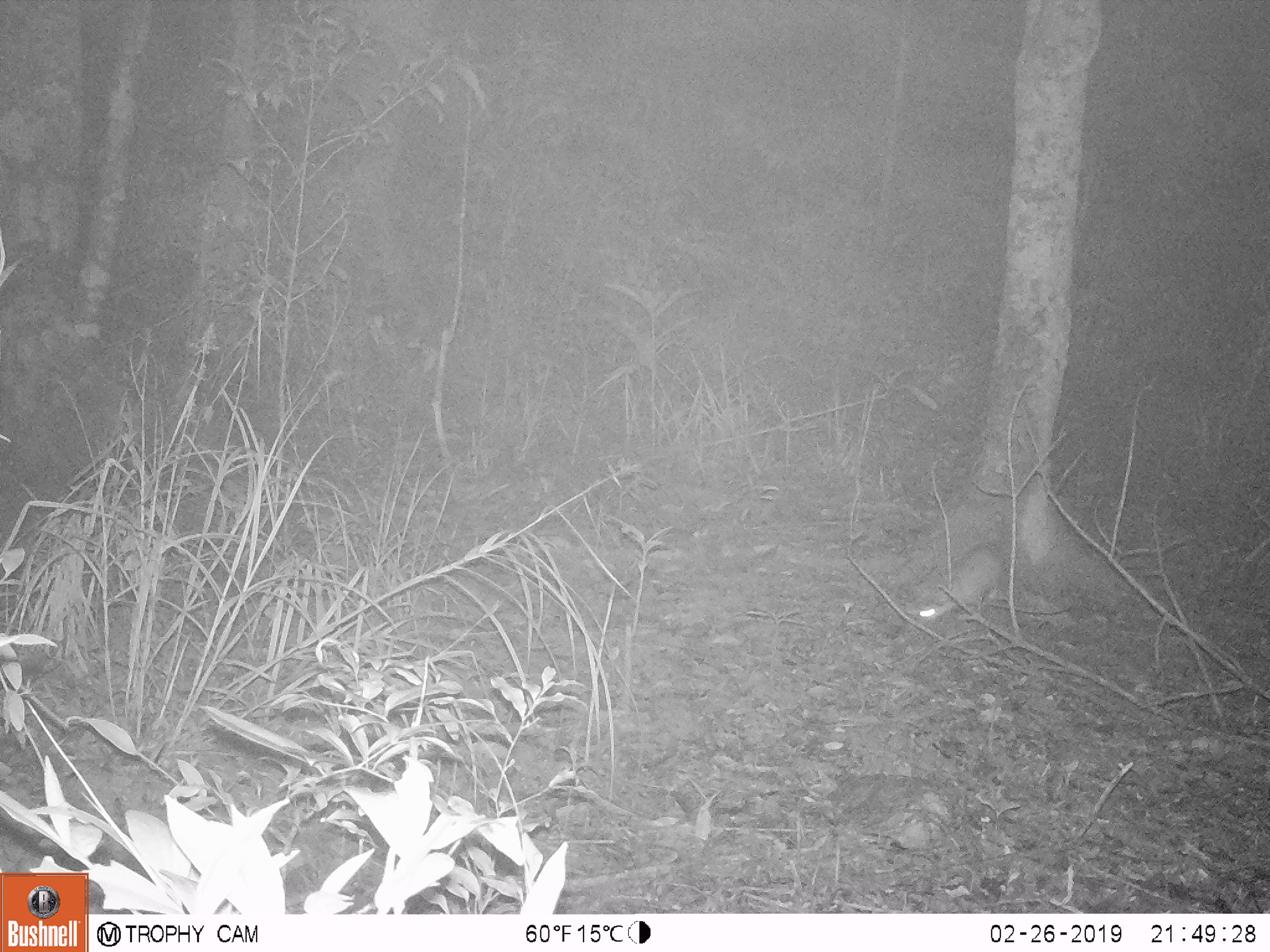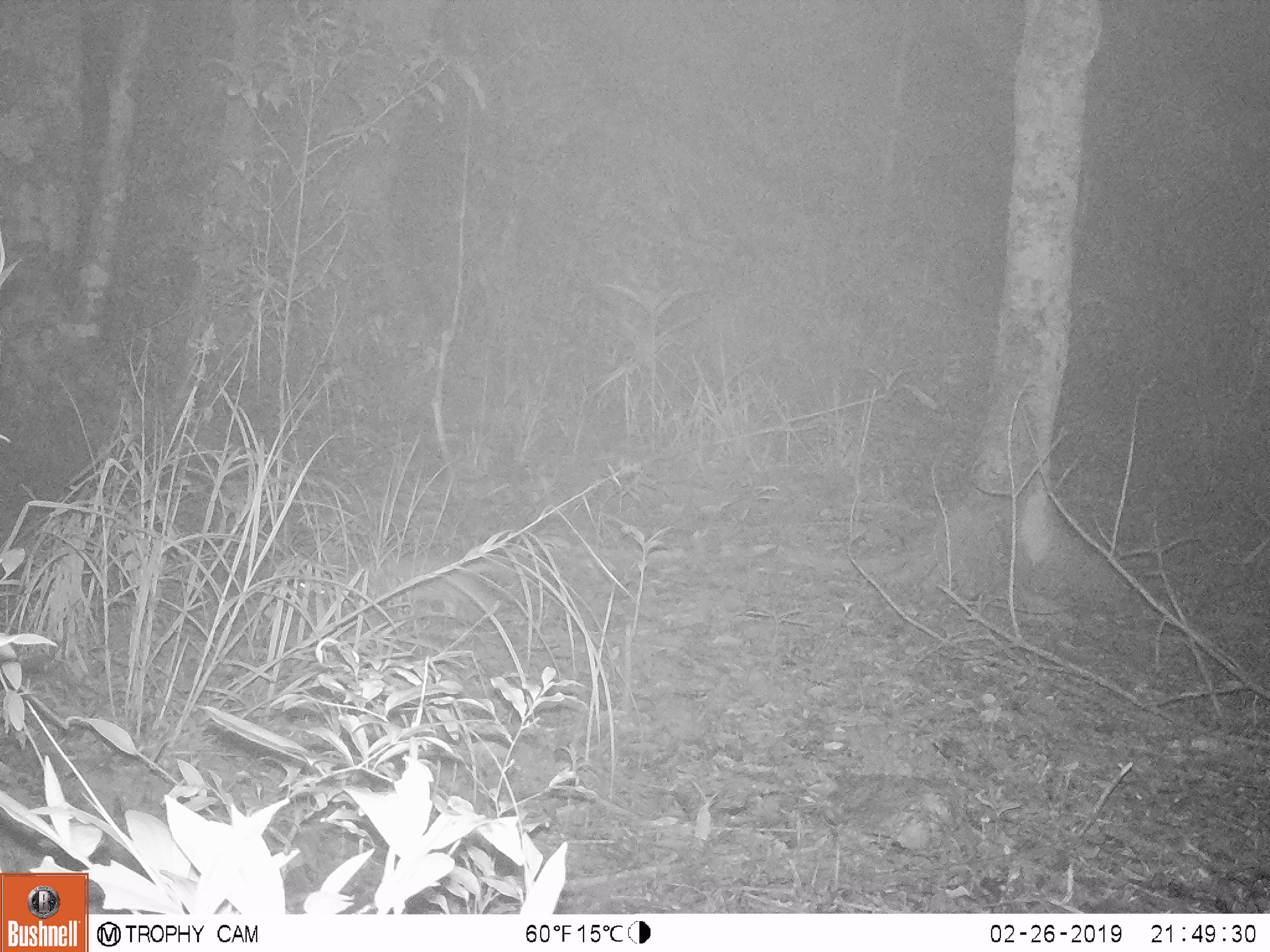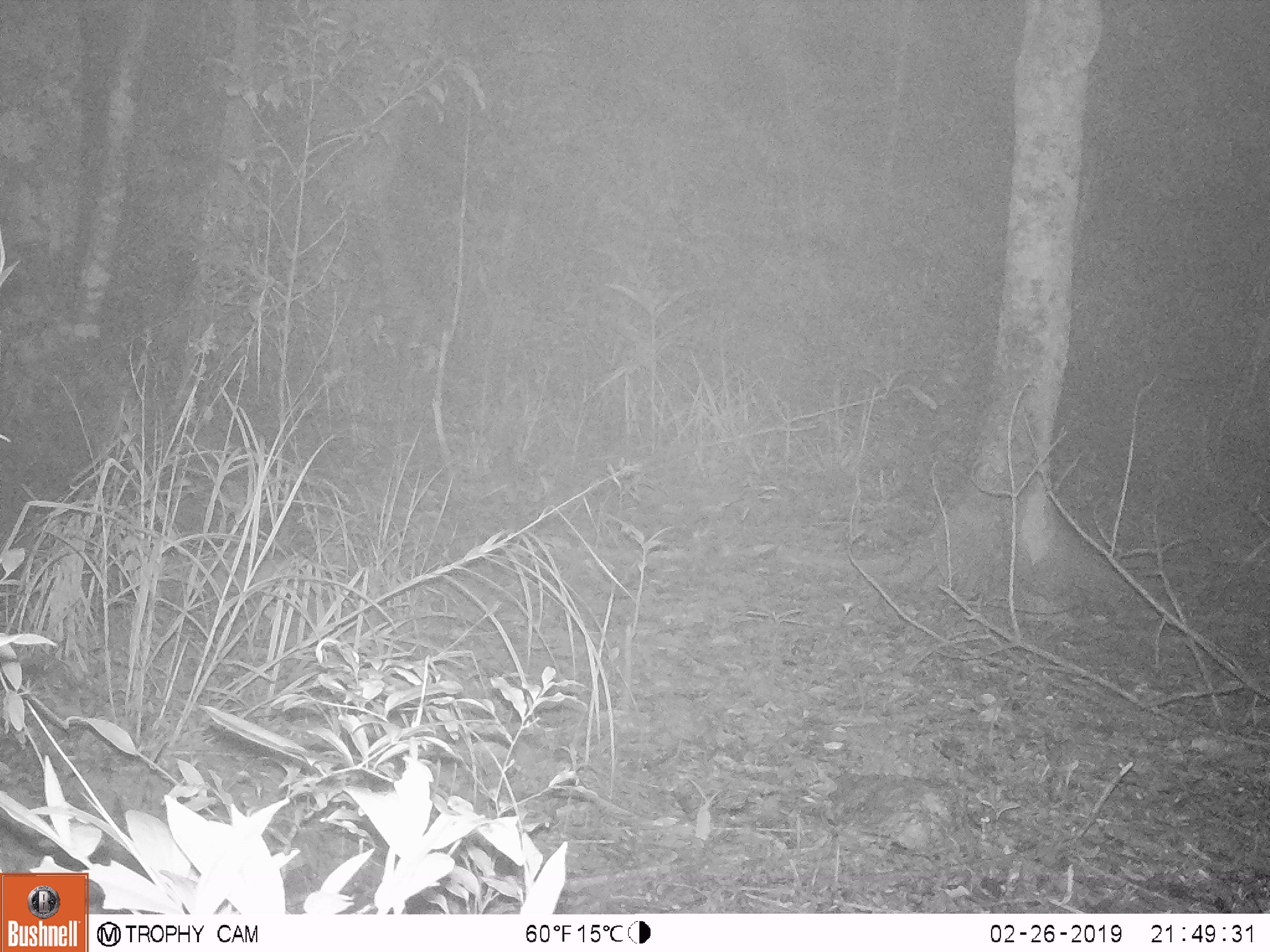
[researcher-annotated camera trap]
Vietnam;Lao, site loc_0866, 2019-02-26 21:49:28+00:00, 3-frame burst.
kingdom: Animalia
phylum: Chordata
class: Mammalia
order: Carnivora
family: Mustelidae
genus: Melogale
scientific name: Melogale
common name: ferret badger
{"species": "ferret badger (Melogale)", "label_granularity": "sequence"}